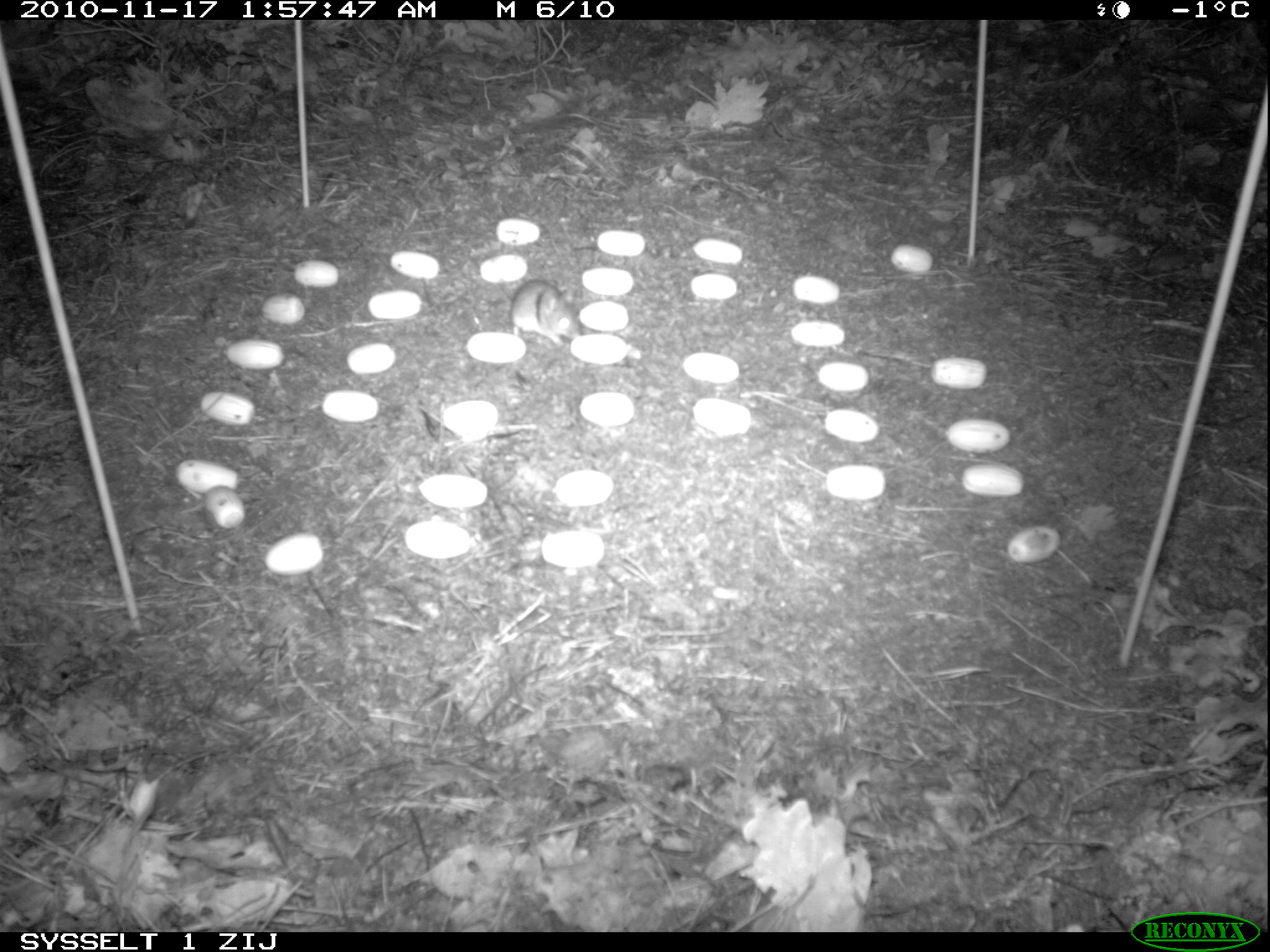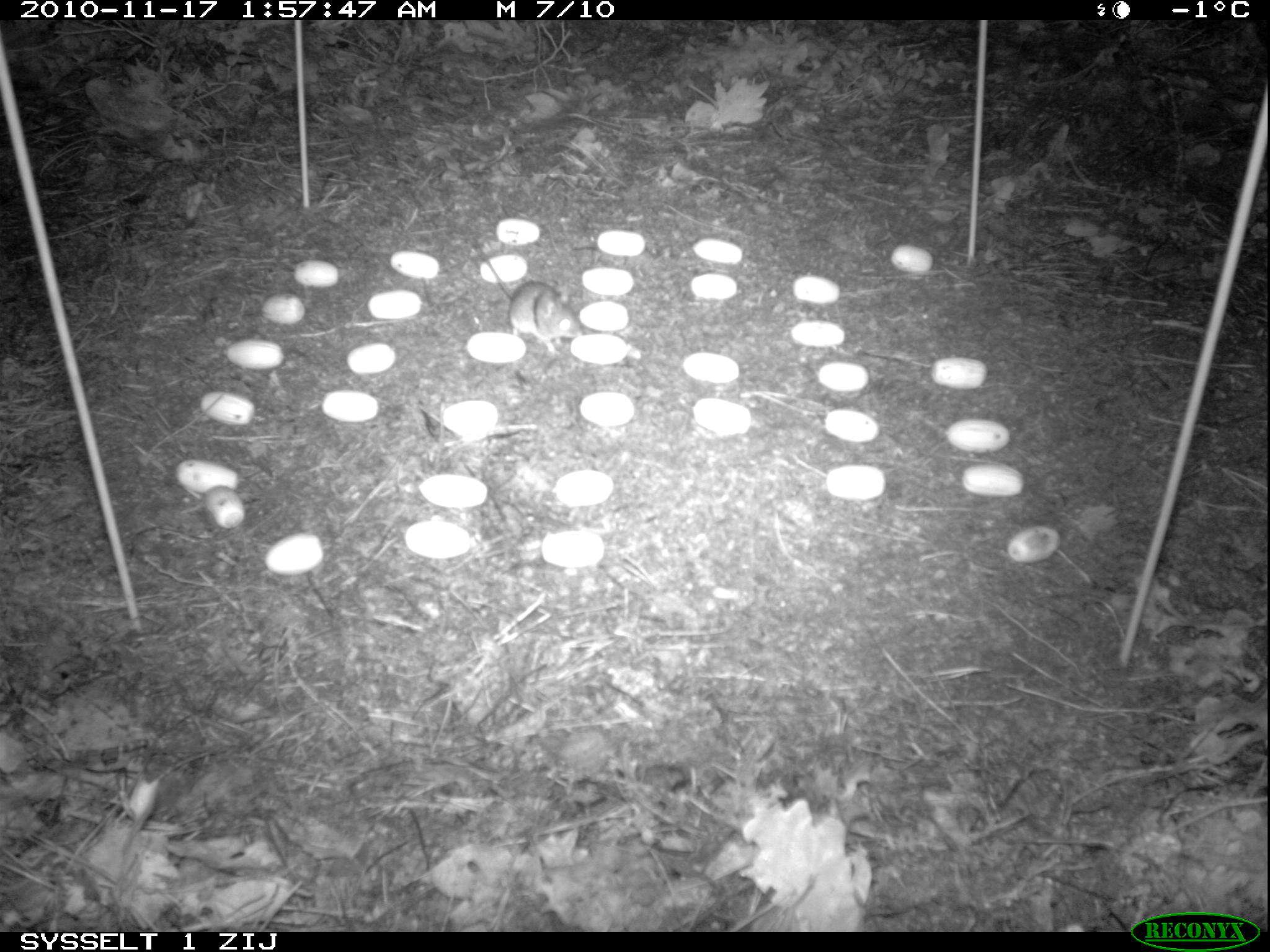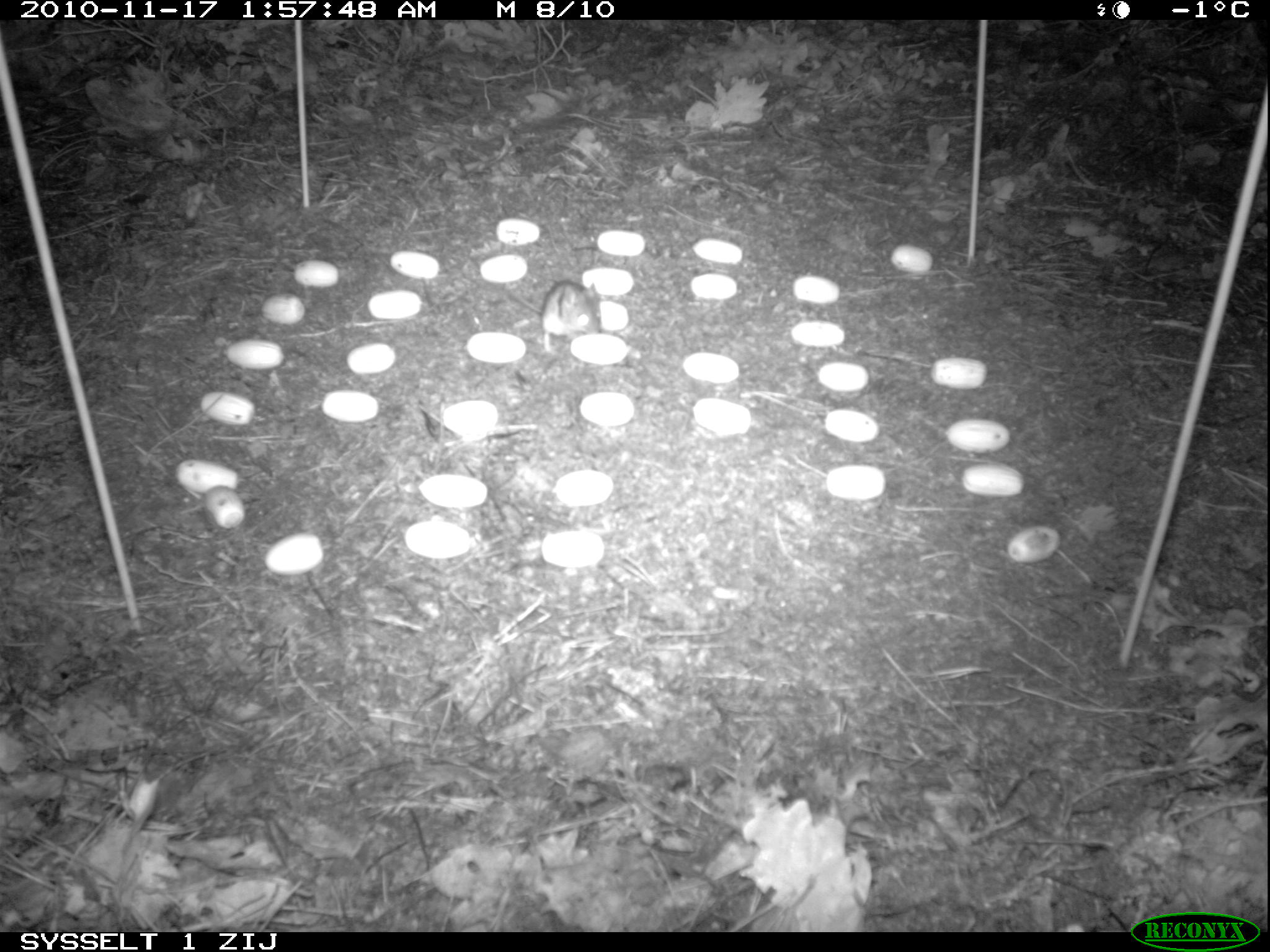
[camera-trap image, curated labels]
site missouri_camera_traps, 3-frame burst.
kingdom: Animalia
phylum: Chordata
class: Mammalia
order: Rodentia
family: Muridae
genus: Apodemus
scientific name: Apodemus sylvaticus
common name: wood mouse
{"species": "wood mouse (Apodemus sylvaticus)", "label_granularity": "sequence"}